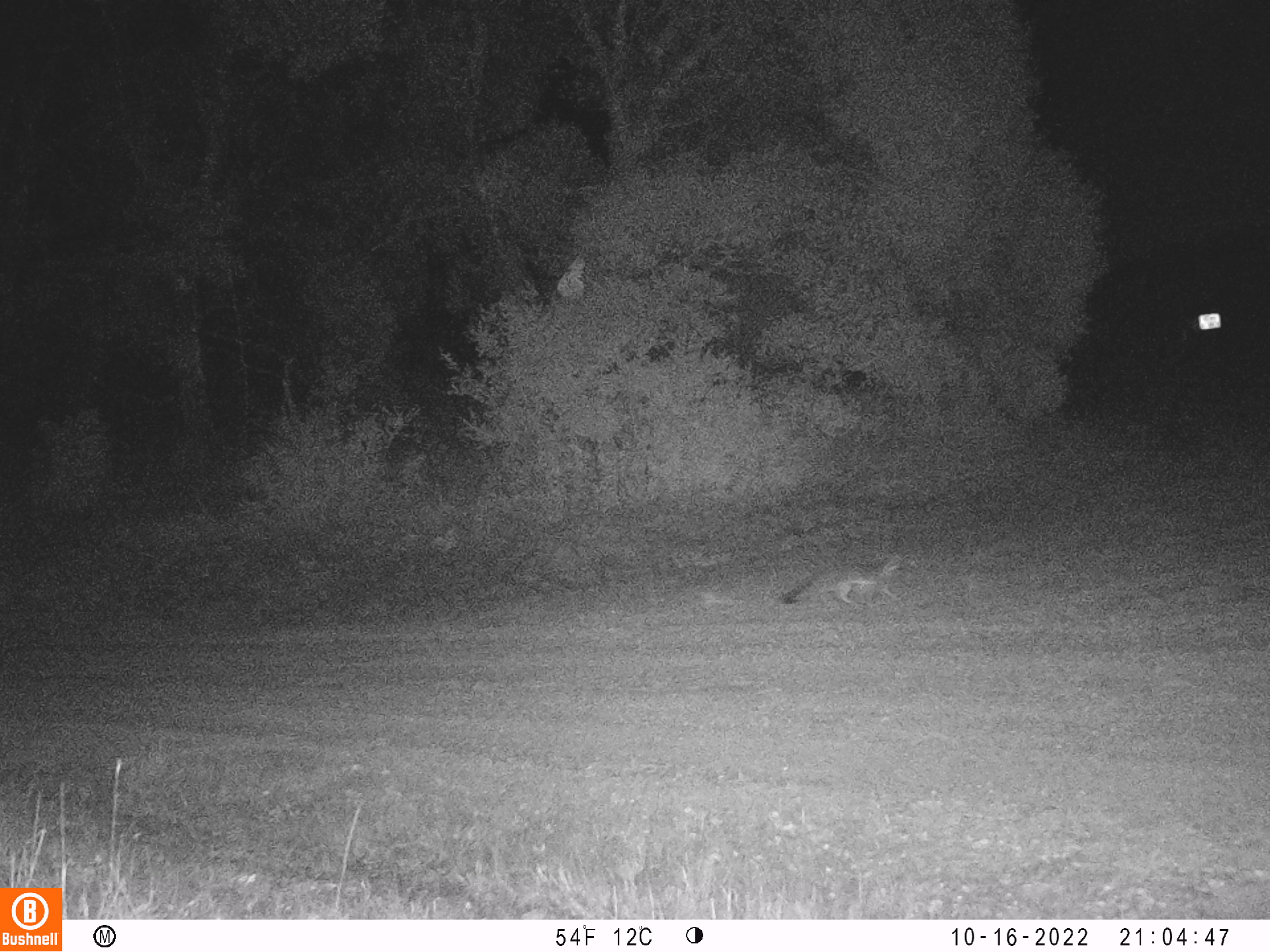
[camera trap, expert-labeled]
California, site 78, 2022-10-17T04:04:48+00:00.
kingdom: Animalia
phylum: Chordata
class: Mammalia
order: Carnivora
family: Canidae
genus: Urocyon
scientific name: Urocyon cinereoargenteus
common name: gray fox